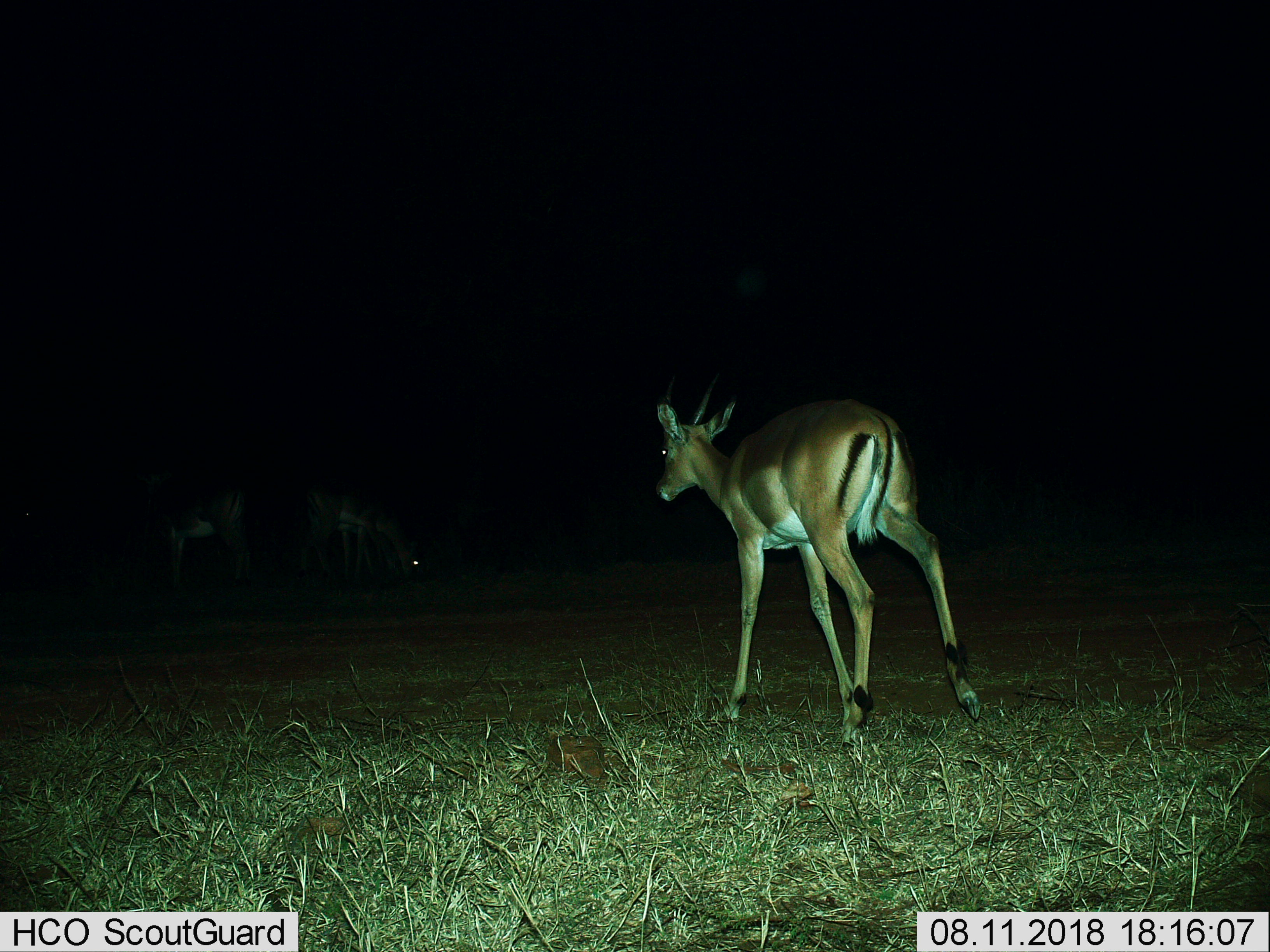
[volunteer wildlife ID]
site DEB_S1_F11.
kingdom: Animalia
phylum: Chordata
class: Mammalia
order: Artiodactyla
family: Bovidae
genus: Aepyceros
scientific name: Aepyceros melampus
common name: impala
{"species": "impala (Aepyceros melampus)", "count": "3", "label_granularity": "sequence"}